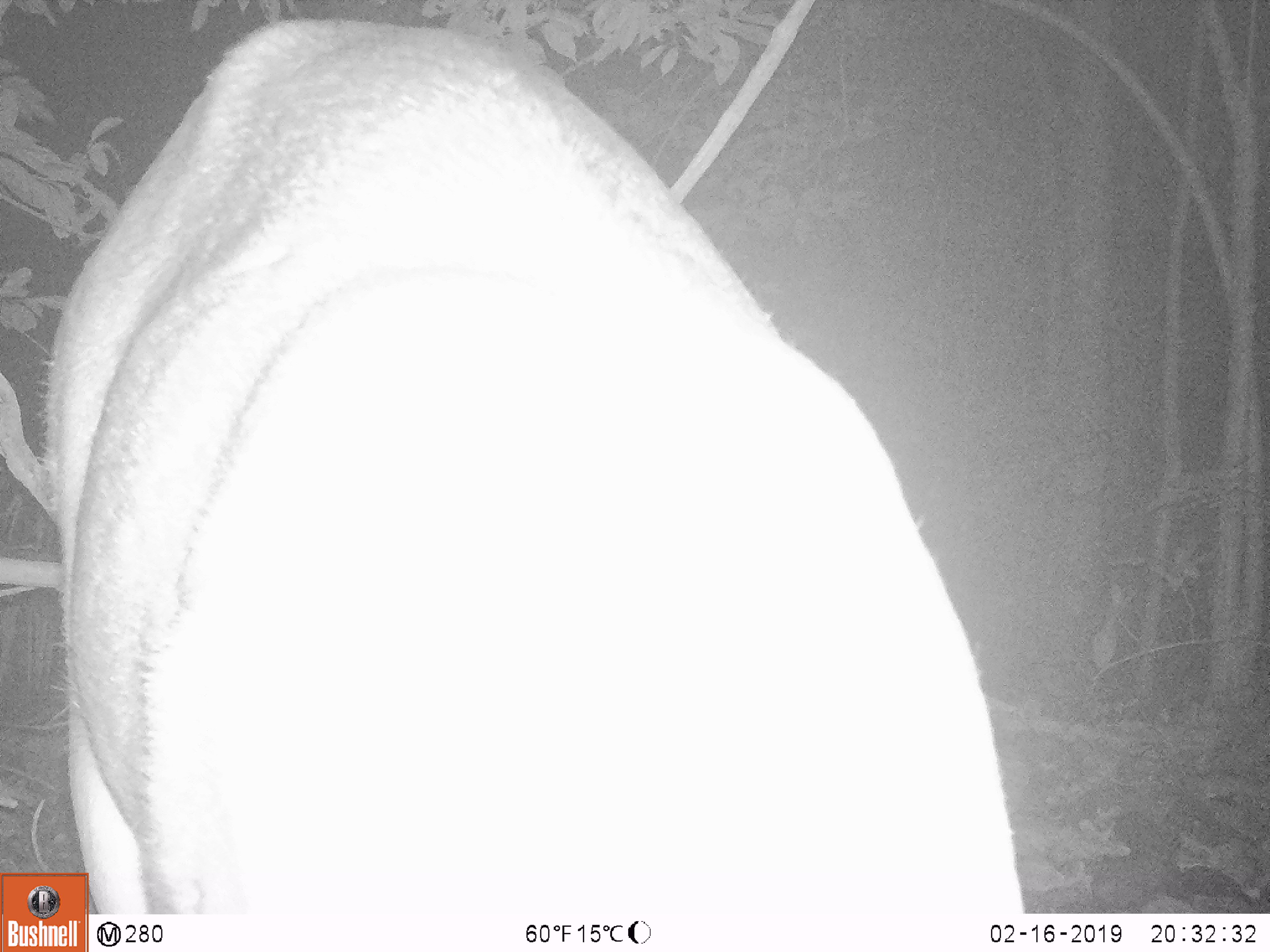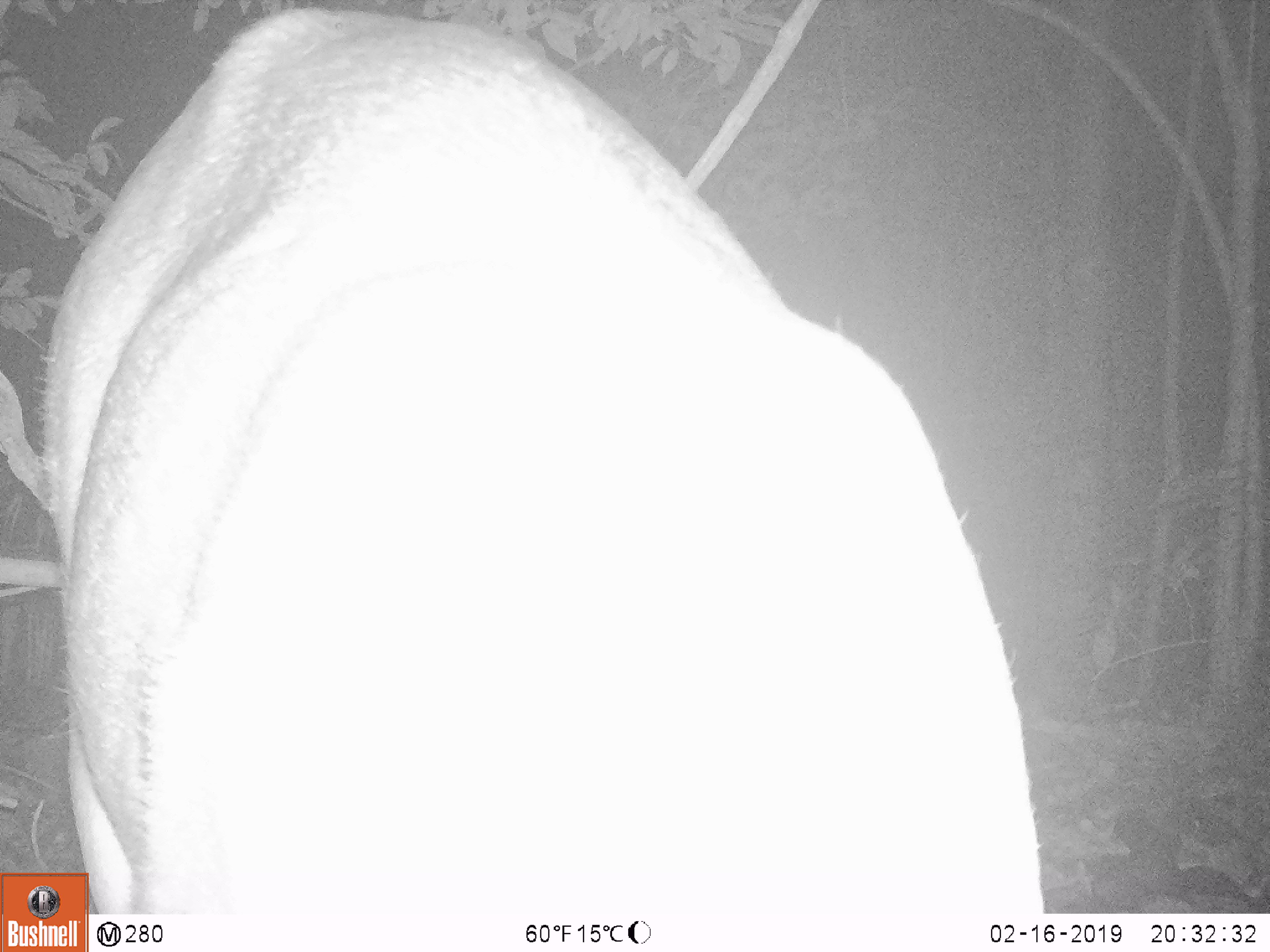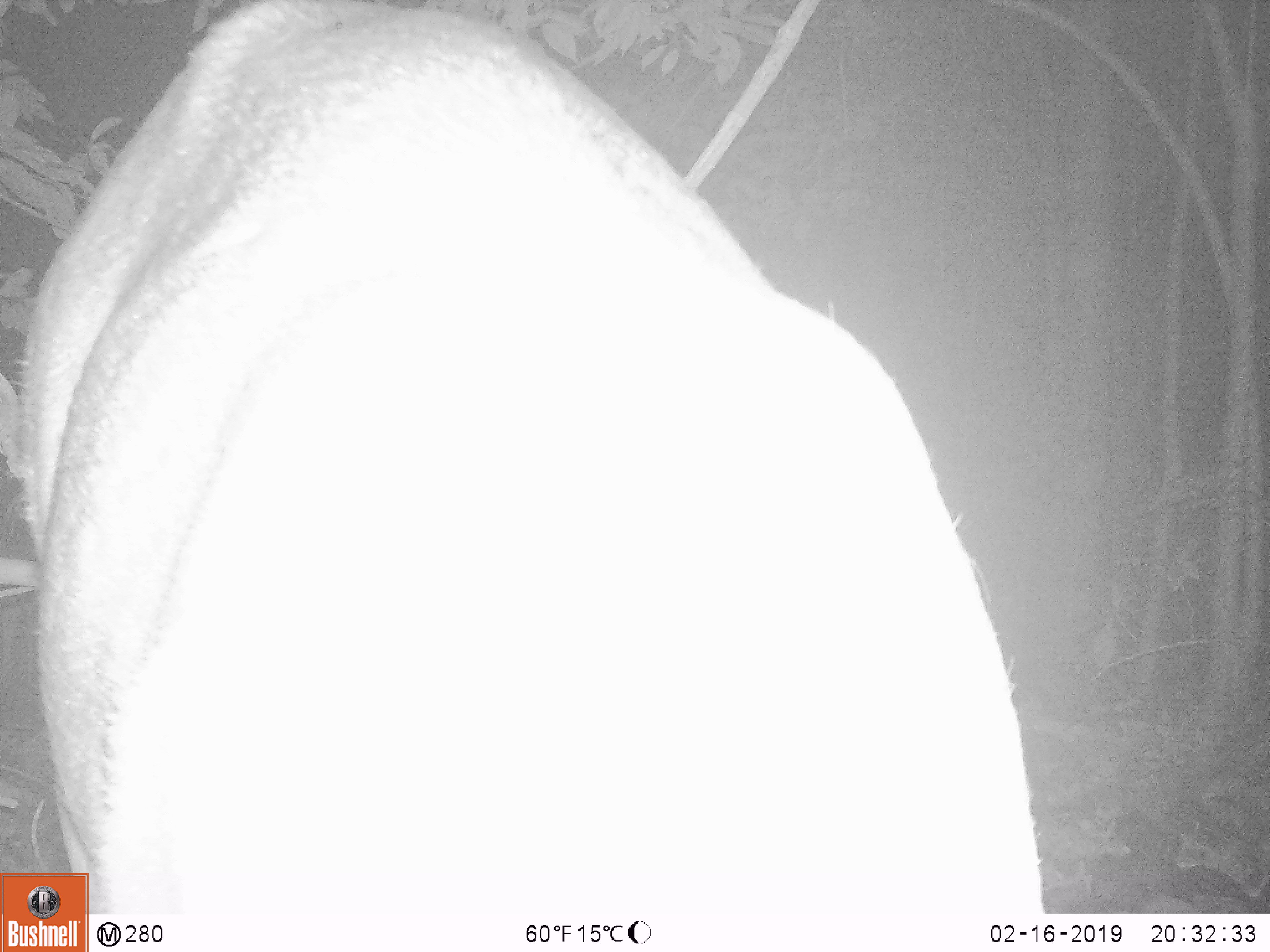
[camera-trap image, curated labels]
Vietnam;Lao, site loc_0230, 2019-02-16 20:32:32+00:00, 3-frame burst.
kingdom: Animalia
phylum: Chordata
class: Mammalia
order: Artiodactyla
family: Cervidae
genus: Rusa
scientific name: Rusa unicolor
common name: sambar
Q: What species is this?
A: Sambar (Rusa unicolor).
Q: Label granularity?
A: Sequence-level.